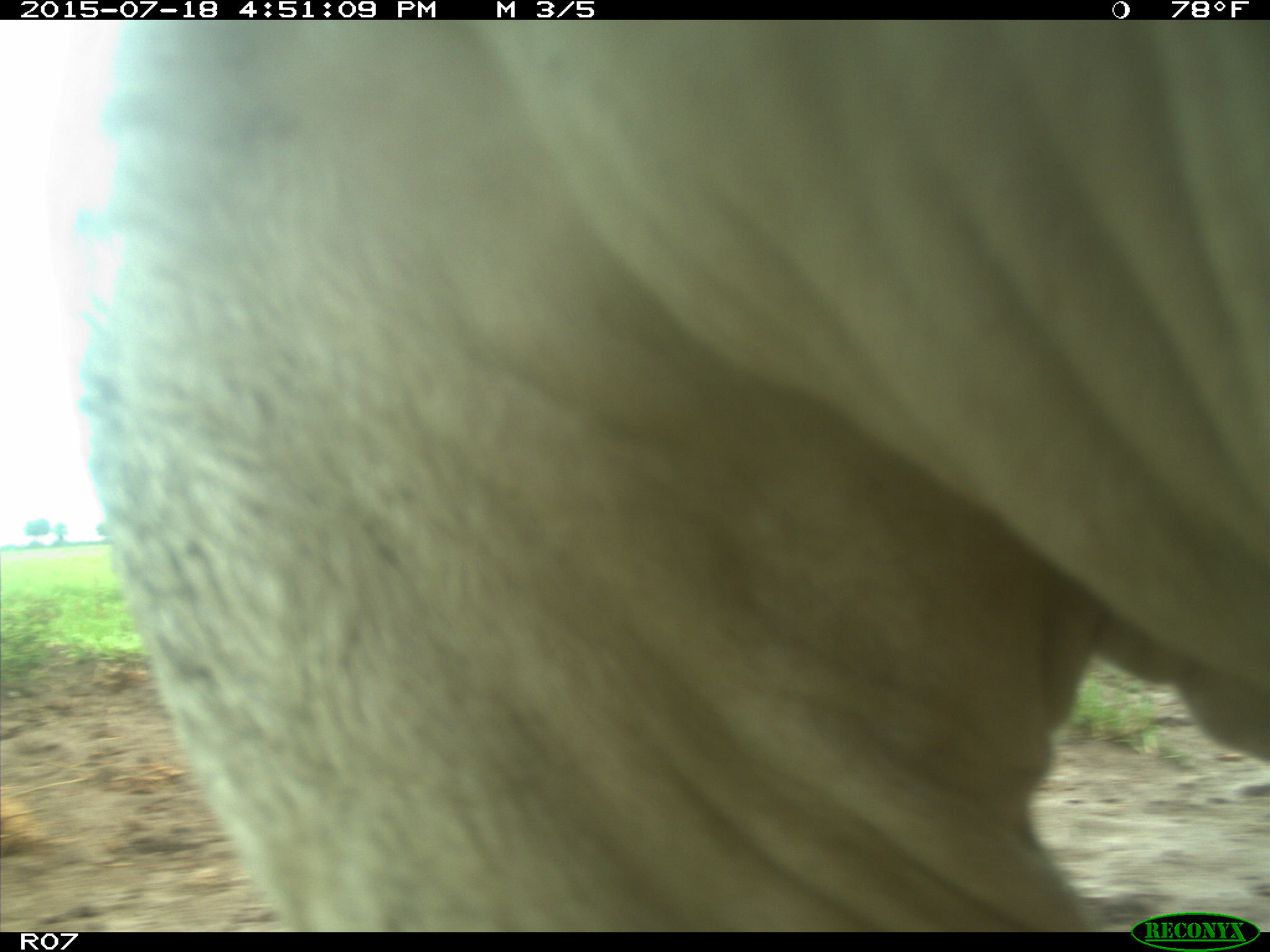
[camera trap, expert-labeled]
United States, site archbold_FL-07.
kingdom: Animalia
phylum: Chordata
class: Mammalia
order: Artiodactyla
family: Bovidae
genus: Bos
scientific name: Bos taurus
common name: domestic cow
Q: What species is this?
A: Bos taurus (domestic cow).